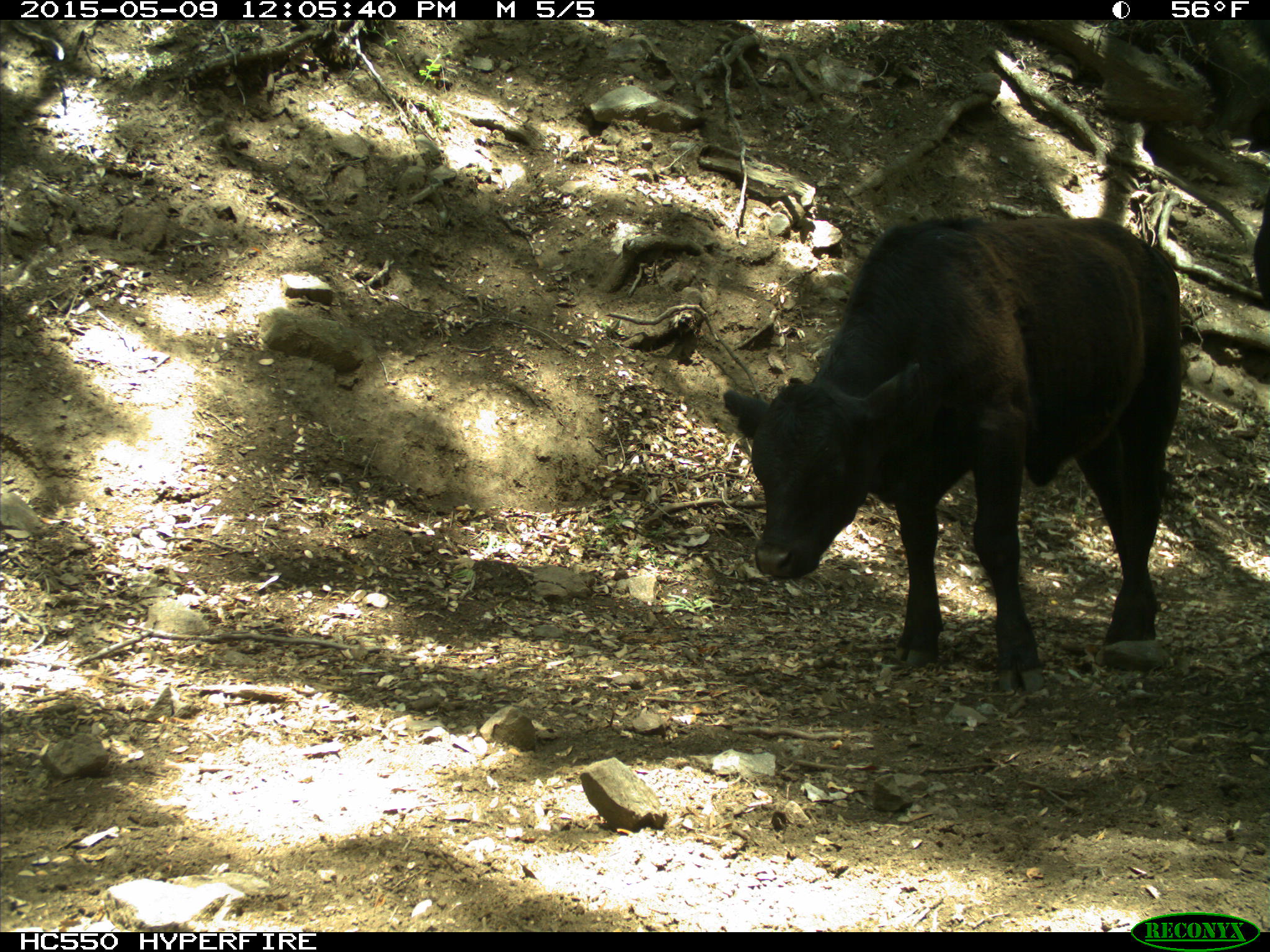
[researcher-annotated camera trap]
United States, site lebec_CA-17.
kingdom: Animalia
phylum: Chordata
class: Mammalia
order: Artiodactyla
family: Bovidae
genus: Bos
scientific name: Bos taurus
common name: domestic cow